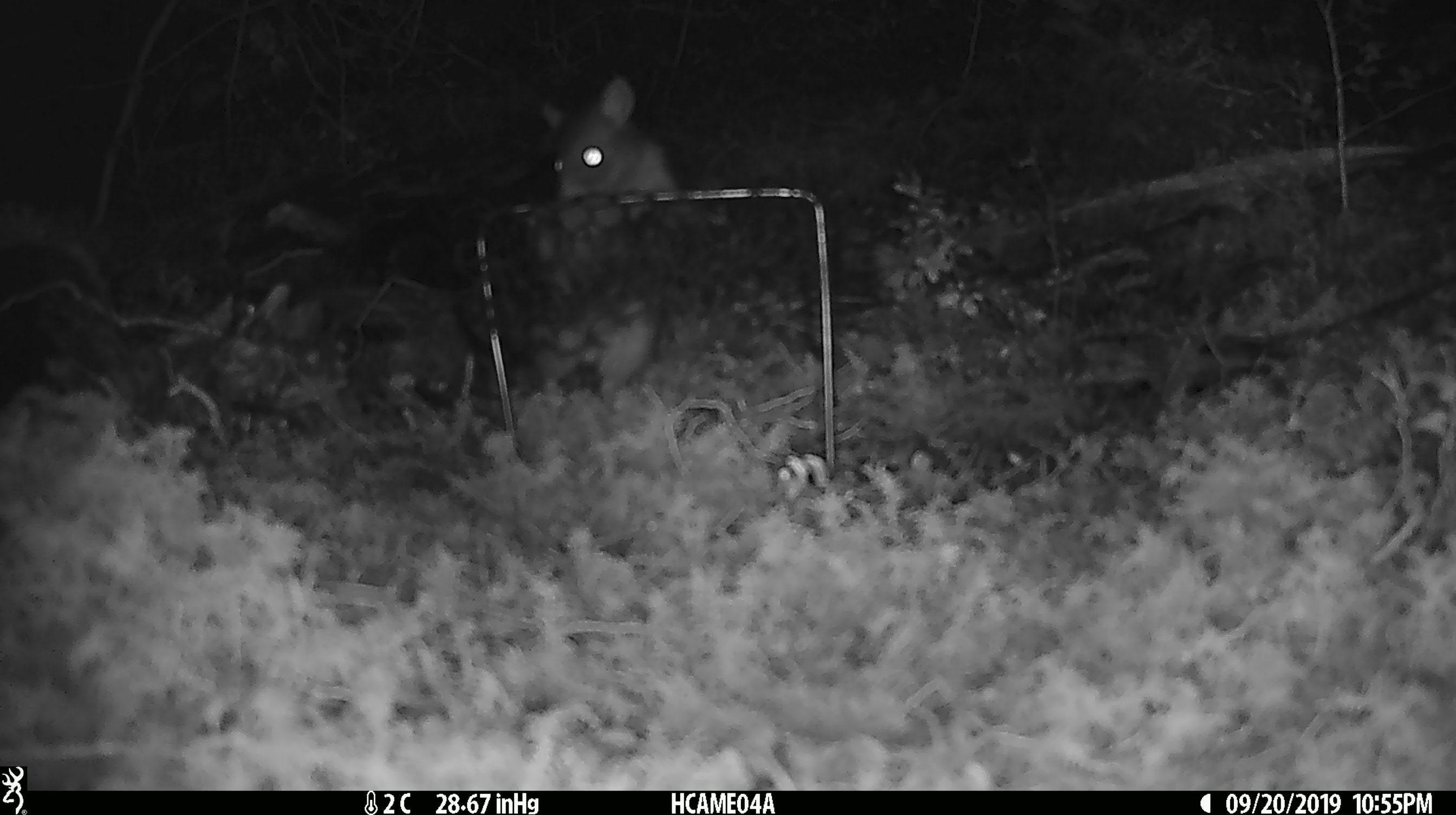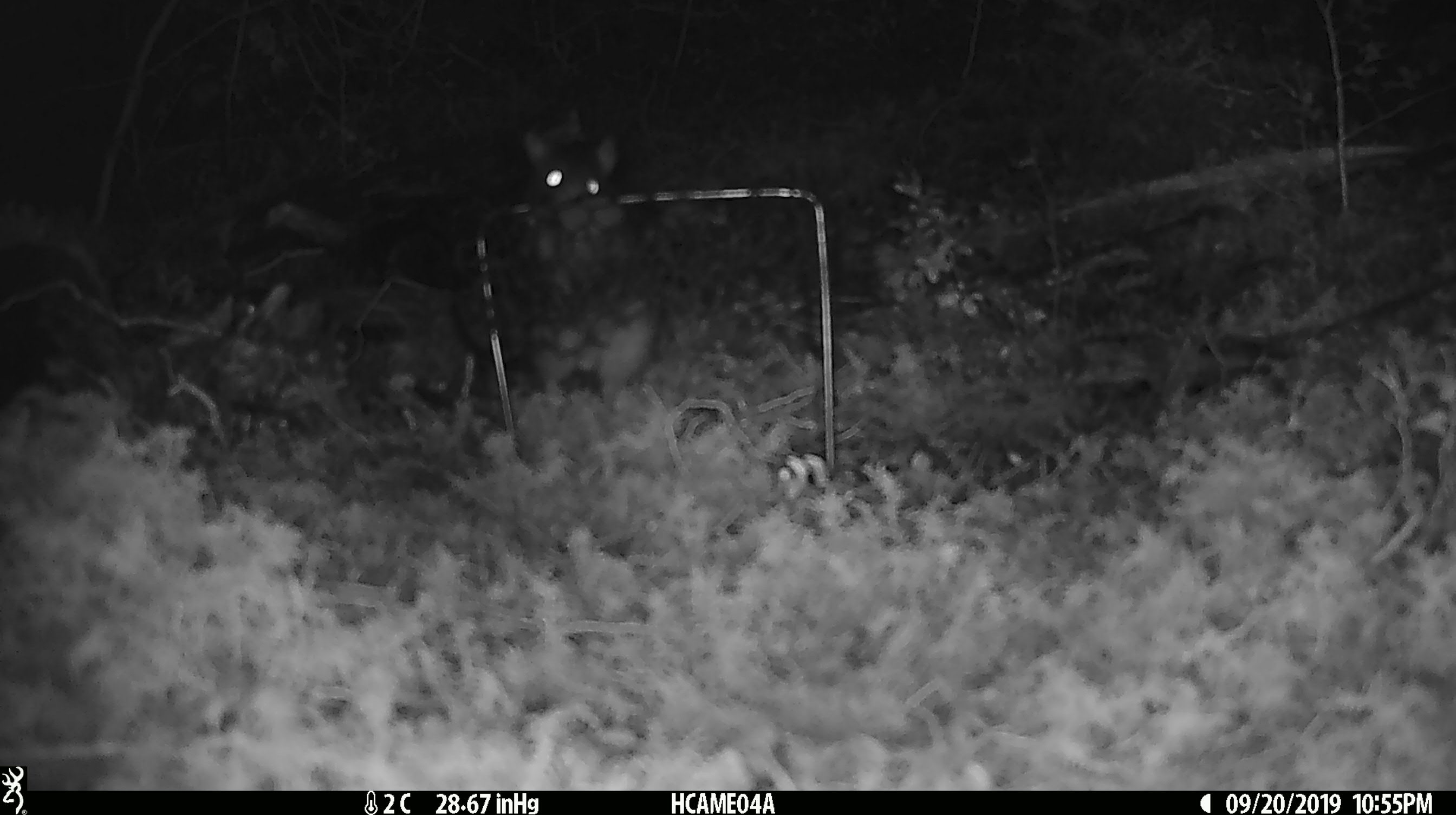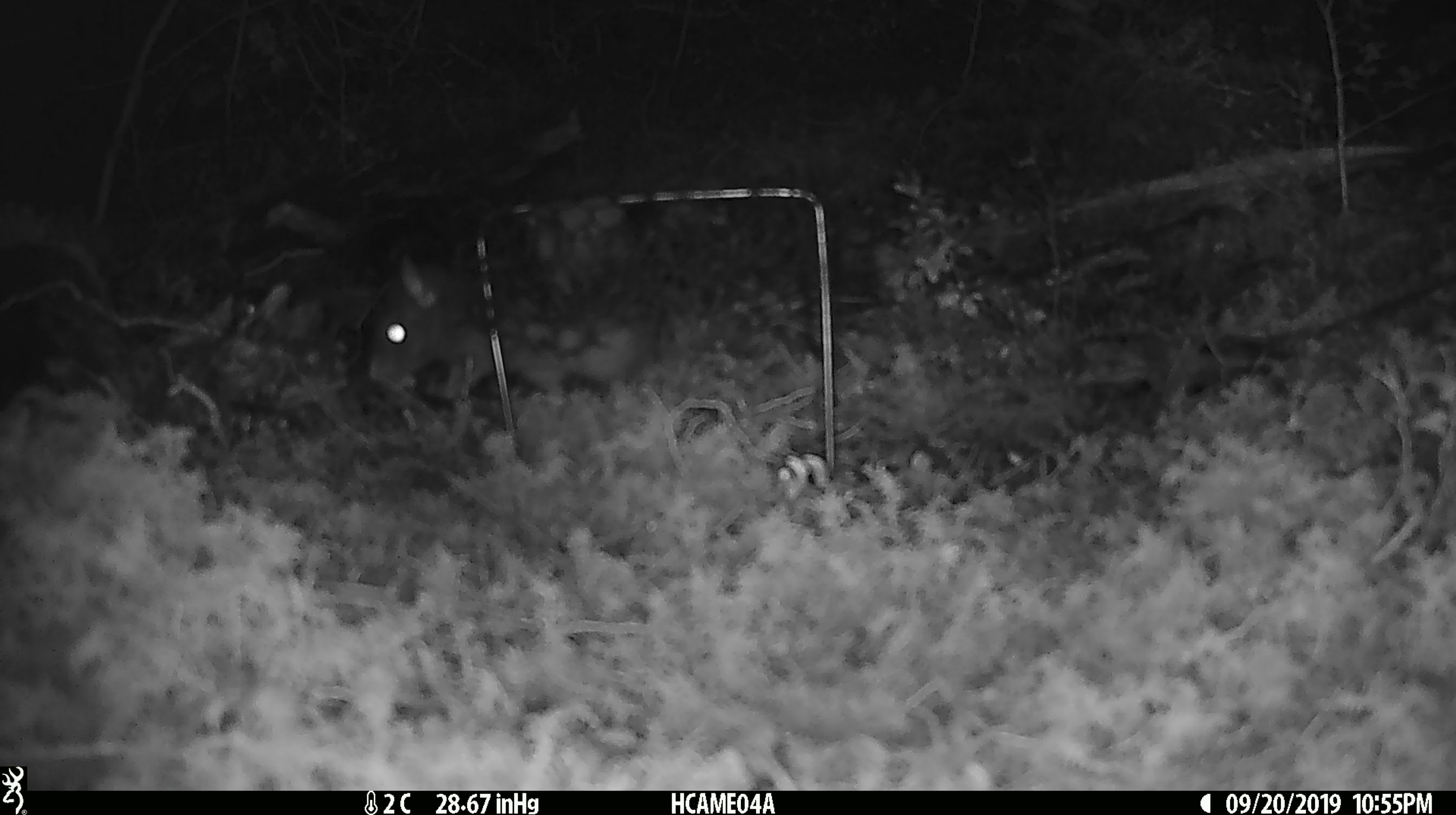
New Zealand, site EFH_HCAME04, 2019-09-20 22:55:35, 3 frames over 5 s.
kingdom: Animalia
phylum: Chordata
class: Mammalia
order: Rodentia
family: Muridae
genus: Rattus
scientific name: Rattus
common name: rat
Rat (Rattus).